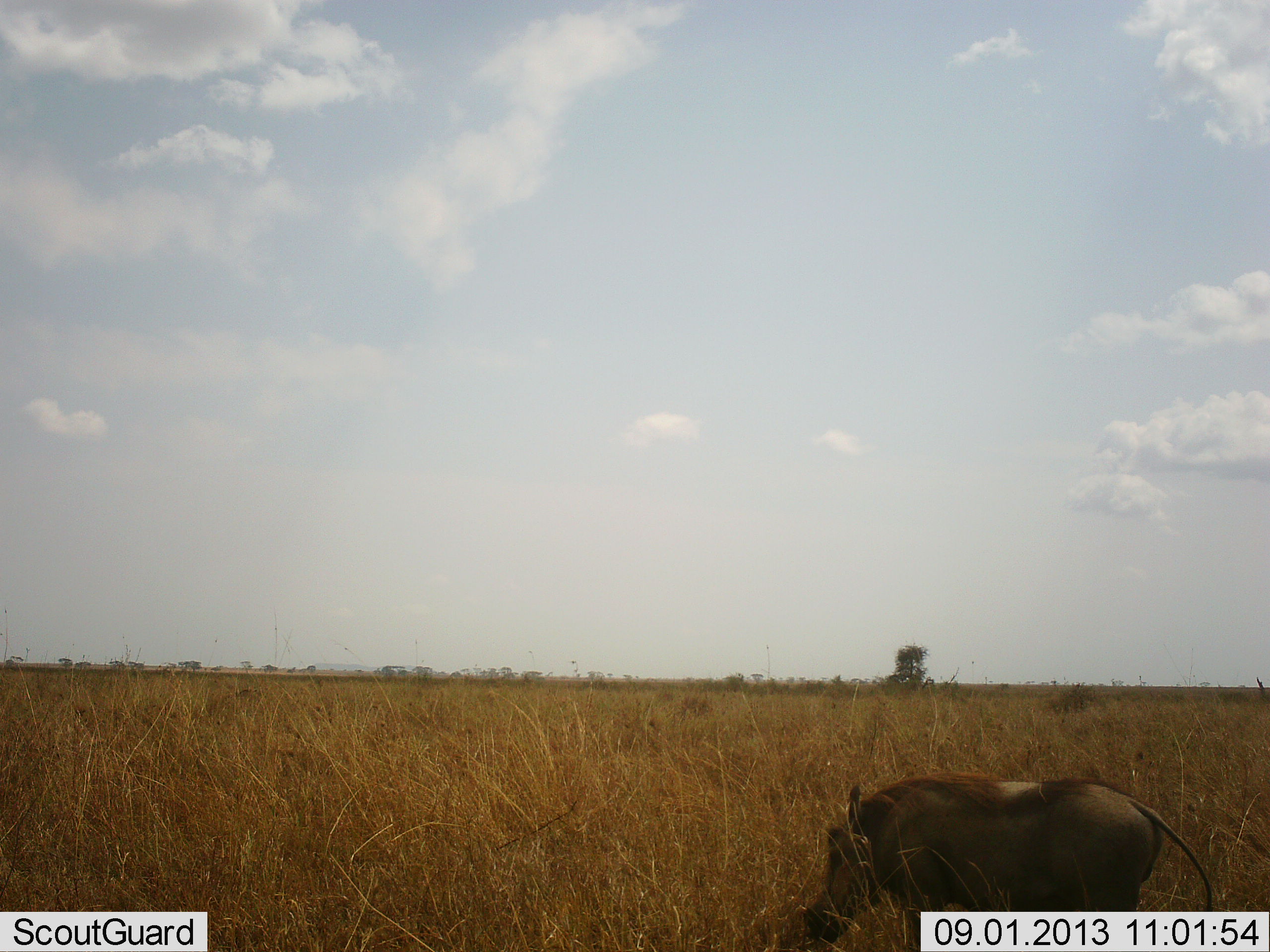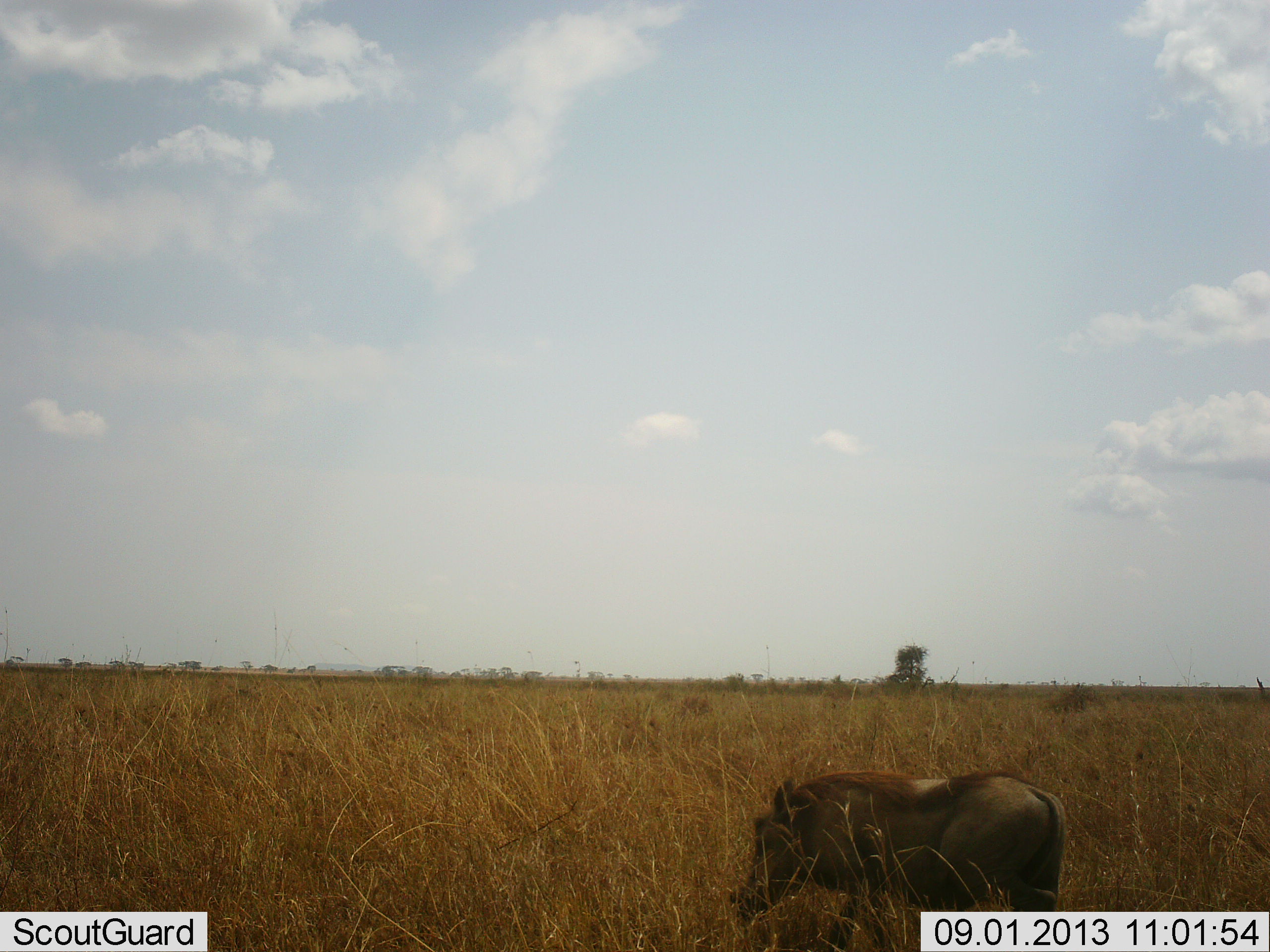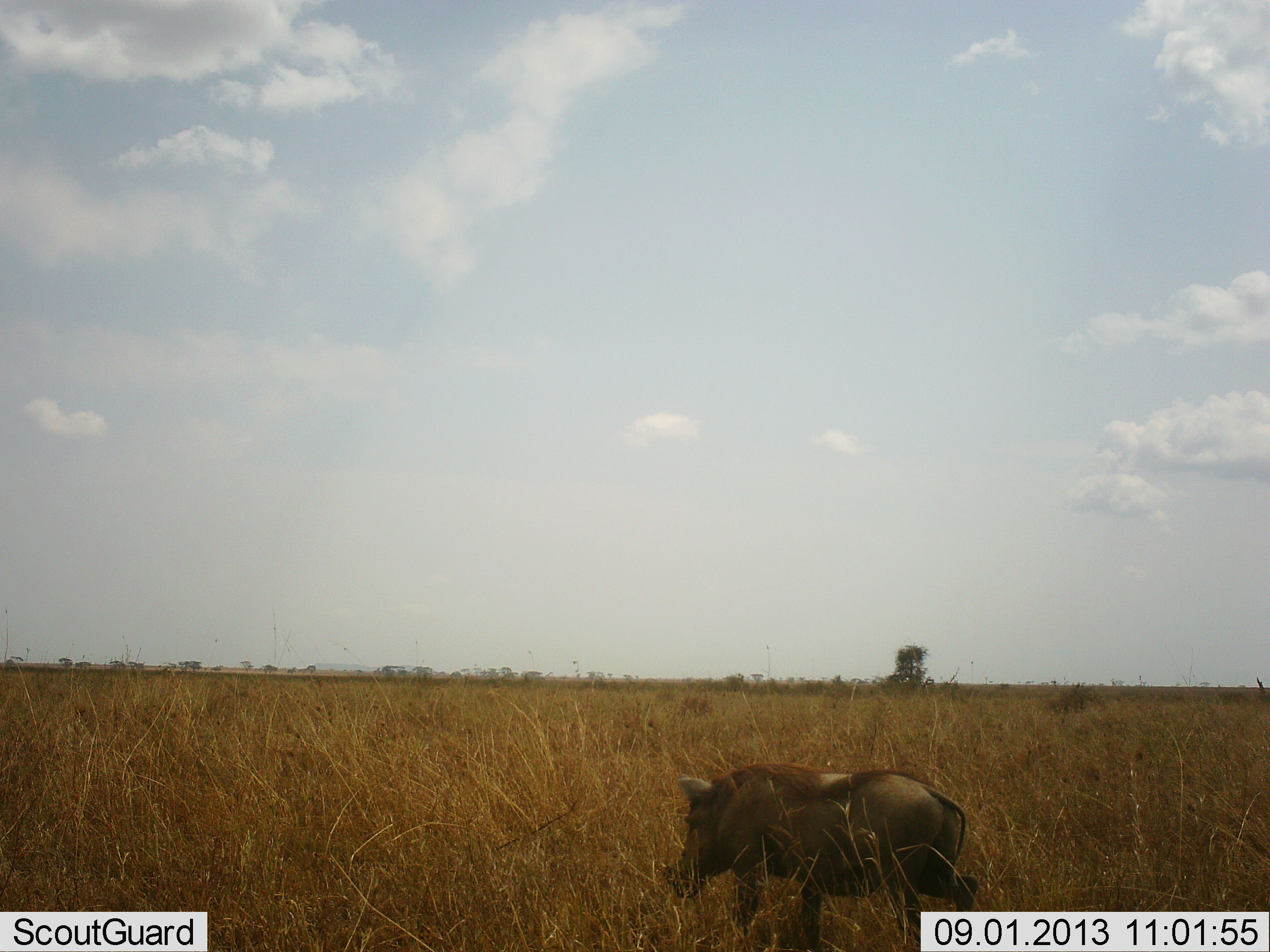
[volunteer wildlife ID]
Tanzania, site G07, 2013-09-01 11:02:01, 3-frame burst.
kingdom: Animalia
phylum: Chordata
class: Mammalia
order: Artiodactyla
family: Suidae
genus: Phacochoerus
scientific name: Phacochoerus africanus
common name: warthog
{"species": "warthog (Phacochoerus africanus)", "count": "1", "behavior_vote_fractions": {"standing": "5%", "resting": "0%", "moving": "84%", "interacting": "0%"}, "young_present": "0%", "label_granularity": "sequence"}